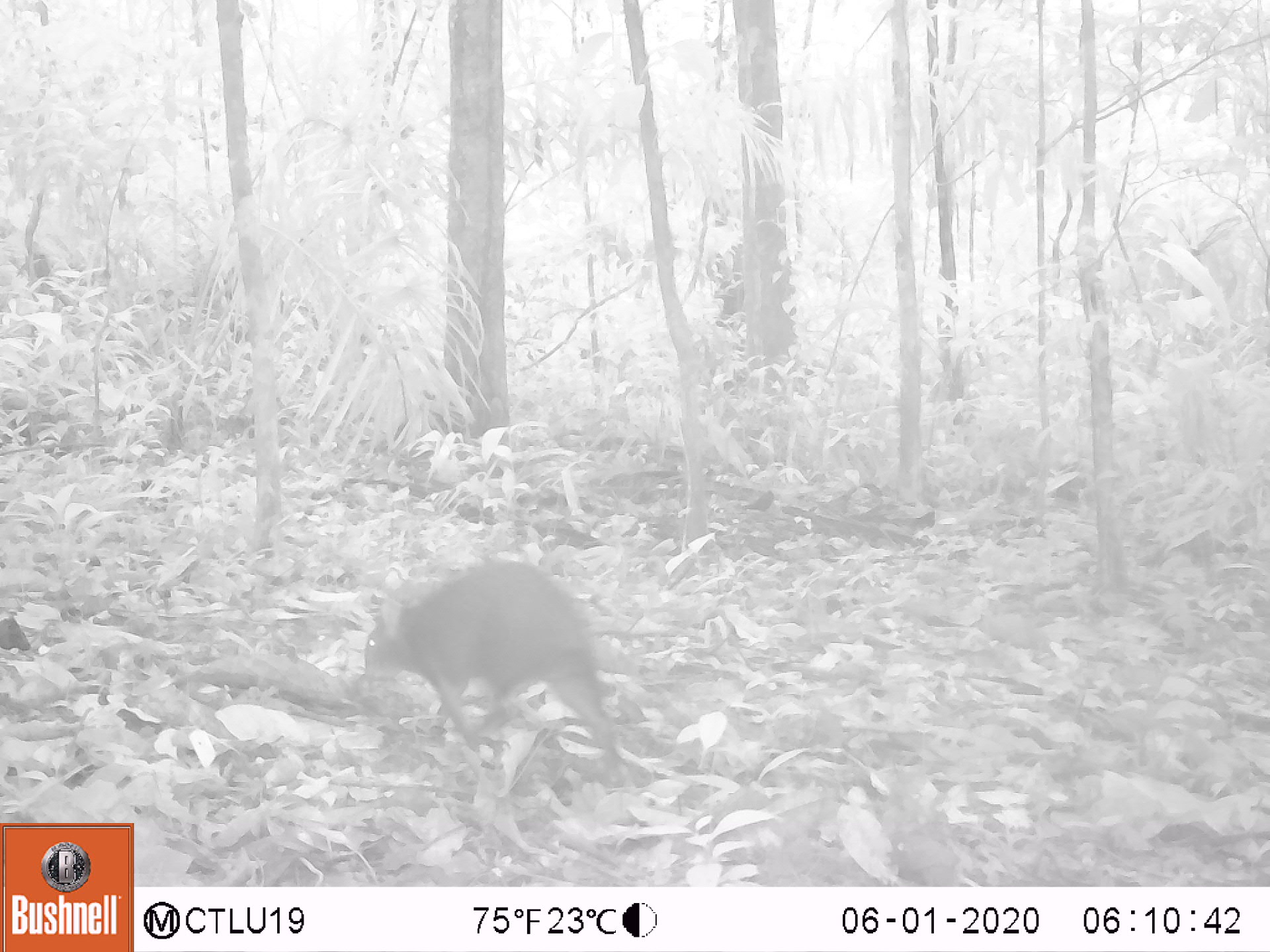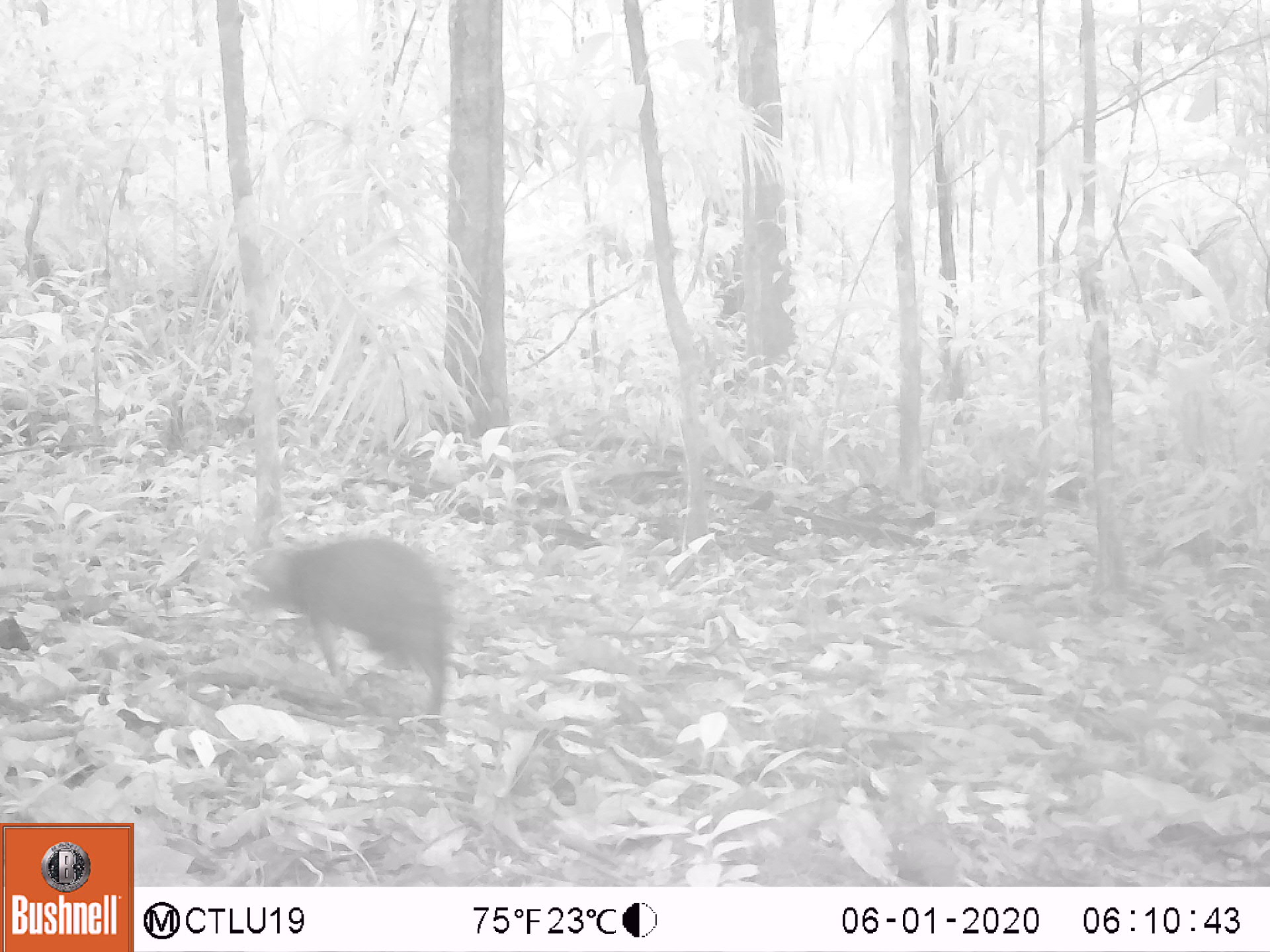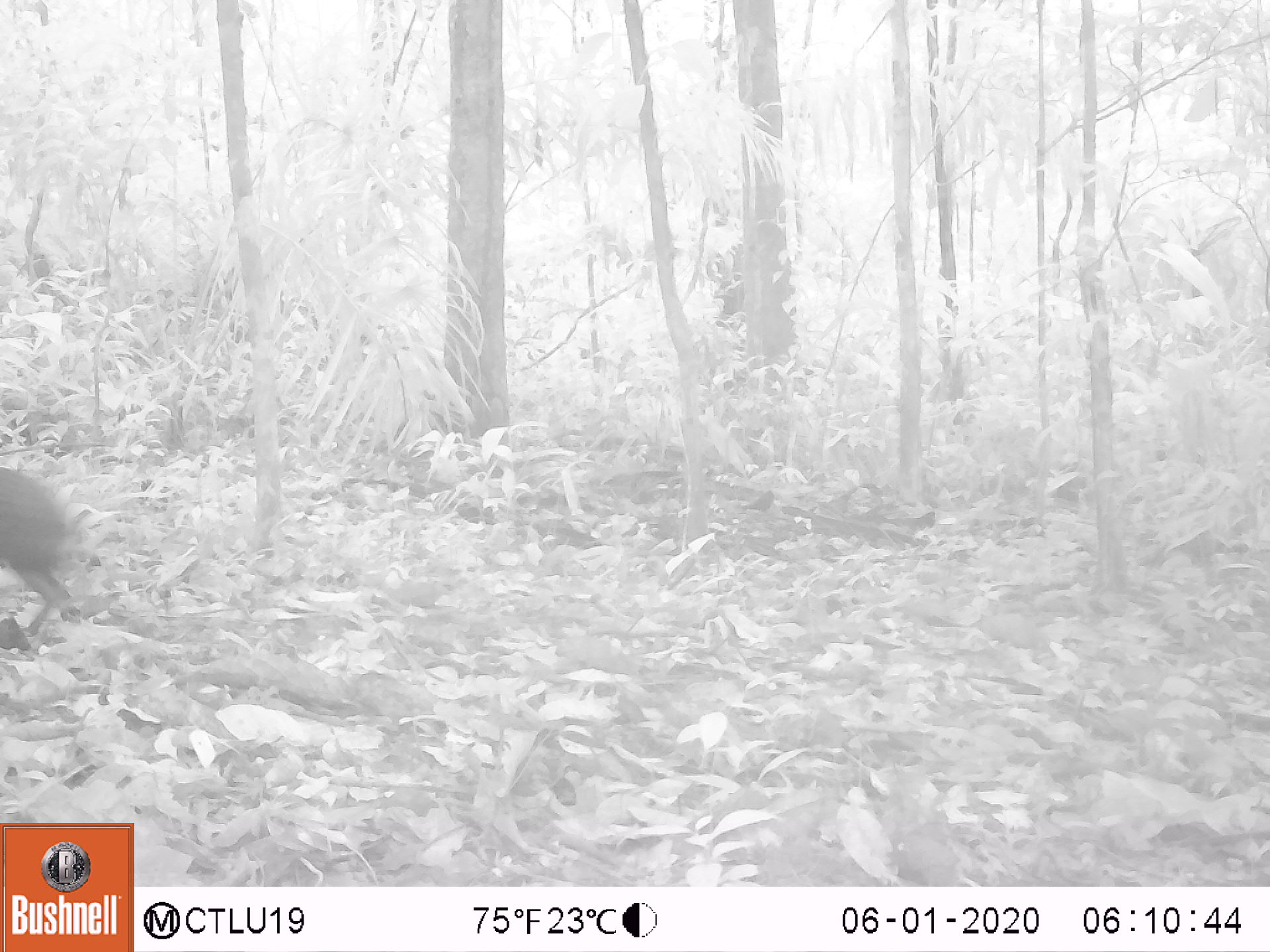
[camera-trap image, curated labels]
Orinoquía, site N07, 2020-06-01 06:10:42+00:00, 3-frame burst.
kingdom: Animalia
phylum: Chordata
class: Mammalia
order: Rodentia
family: Dasyproctidae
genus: Dasyprocta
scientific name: Dasyprocta fuliginosa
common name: black agouti